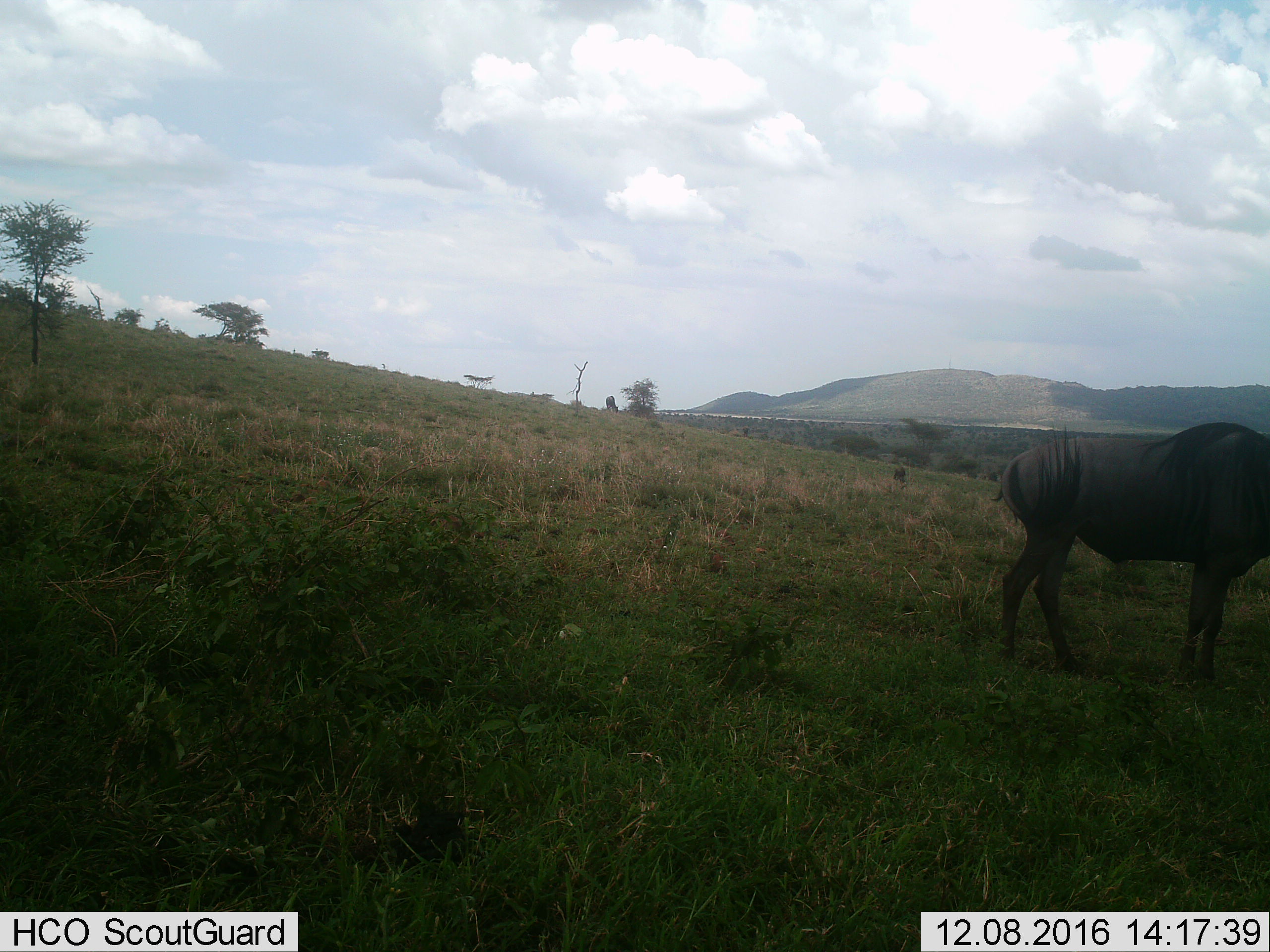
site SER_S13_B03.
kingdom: Animalia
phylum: Chordata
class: Mammalia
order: Artiodactyla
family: Bovidae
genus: Connochaetes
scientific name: Connochaetes taurinus taurinus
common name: blue wildebeest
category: wildebeestblue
Wildebeestblue (blue wildebeest) (Connochaetes taurinus taurinus), count 2. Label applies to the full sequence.